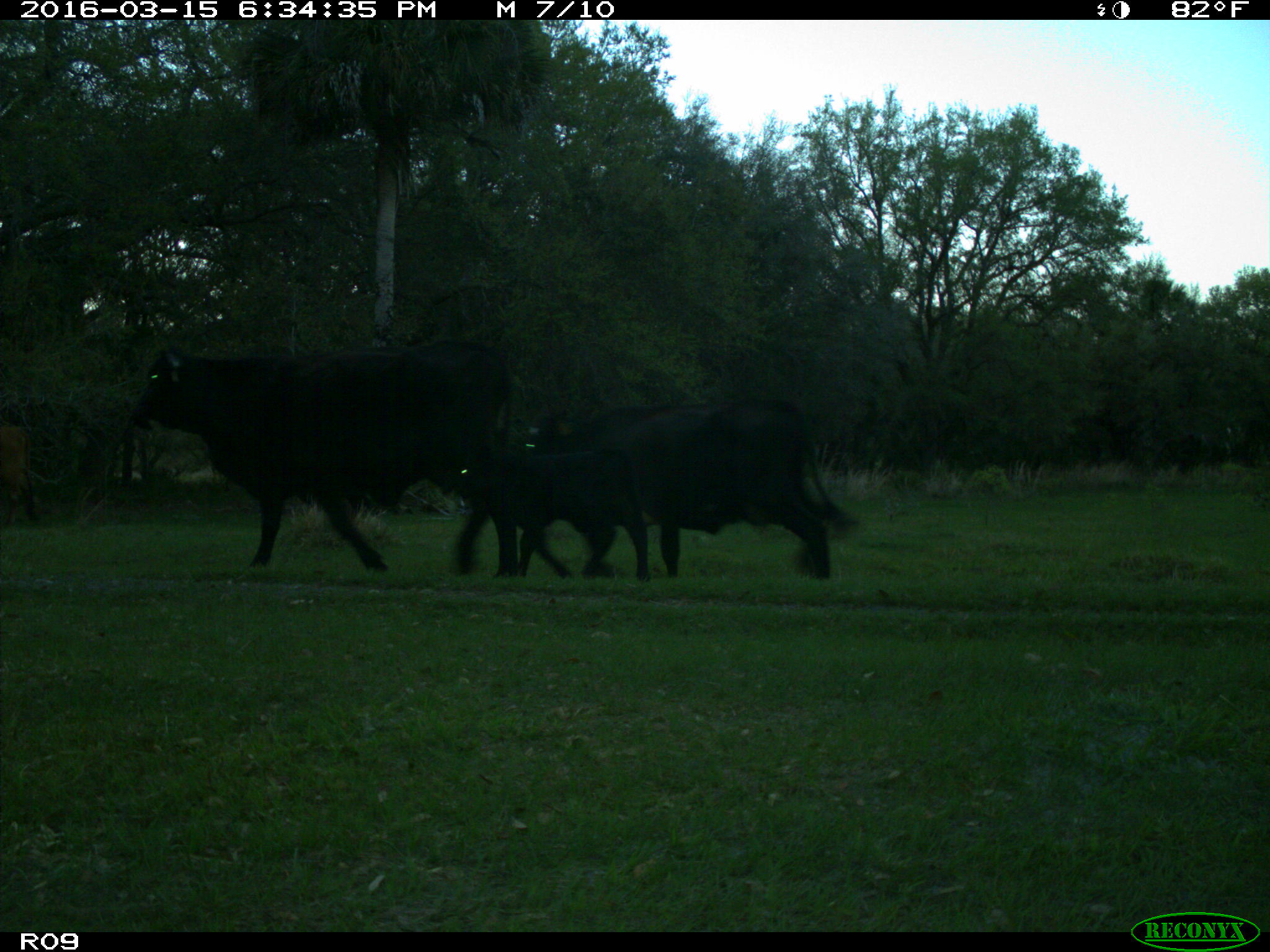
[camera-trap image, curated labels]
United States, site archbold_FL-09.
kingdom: Animalia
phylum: Chordata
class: Mammalia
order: Artiodactyla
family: Bovidae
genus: Bos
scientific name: Bos taurus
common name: domestic cow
Bos taurus (domestic cow).